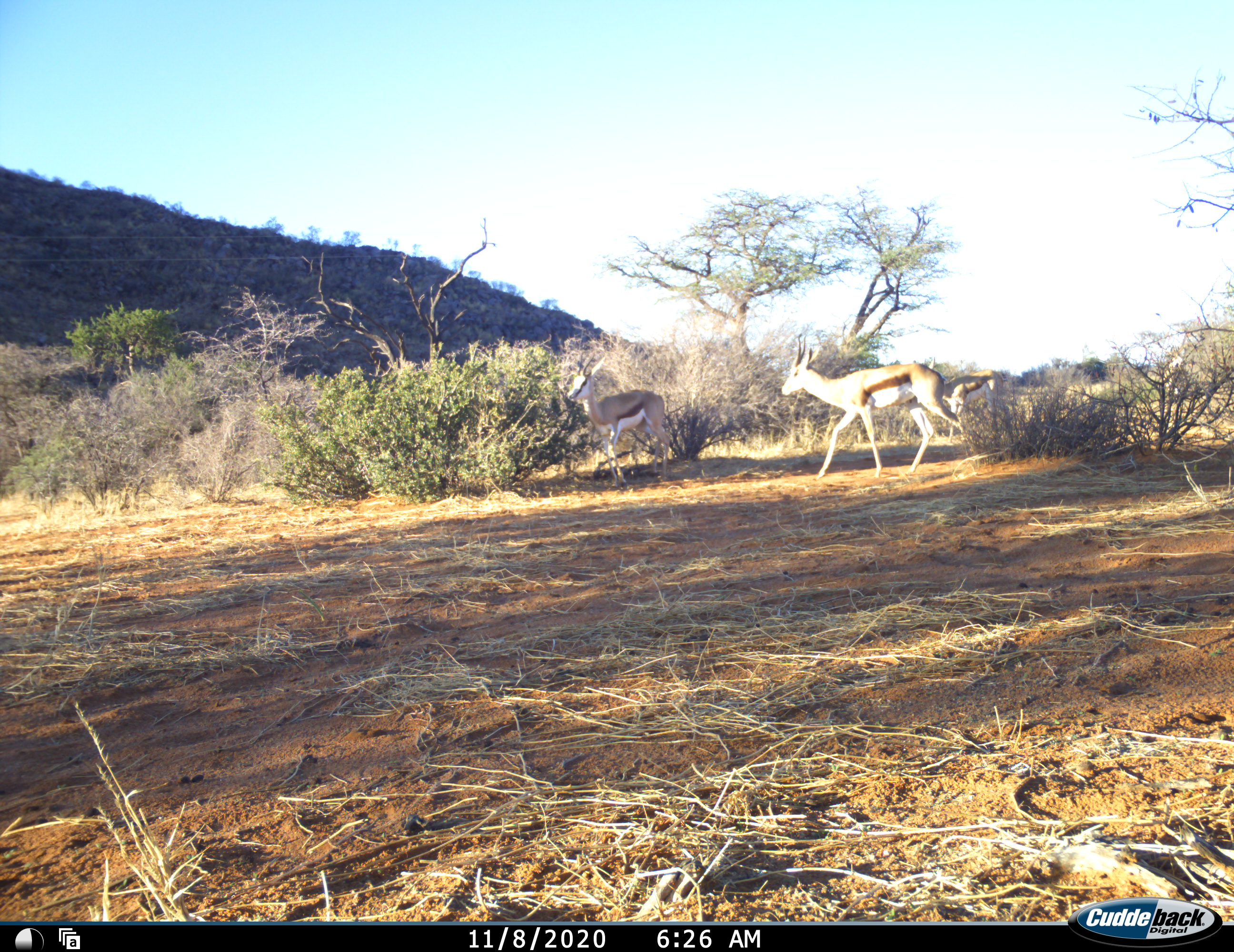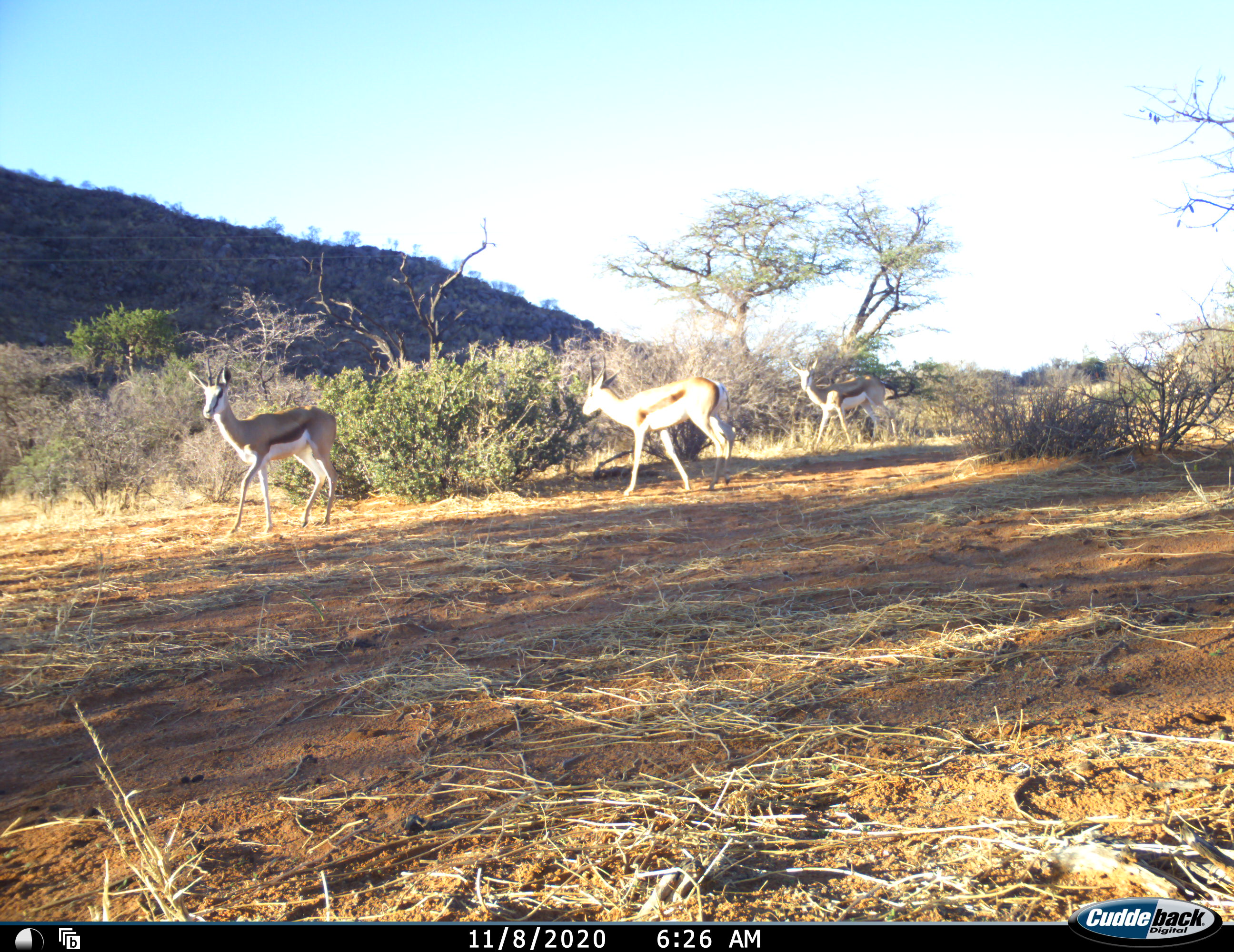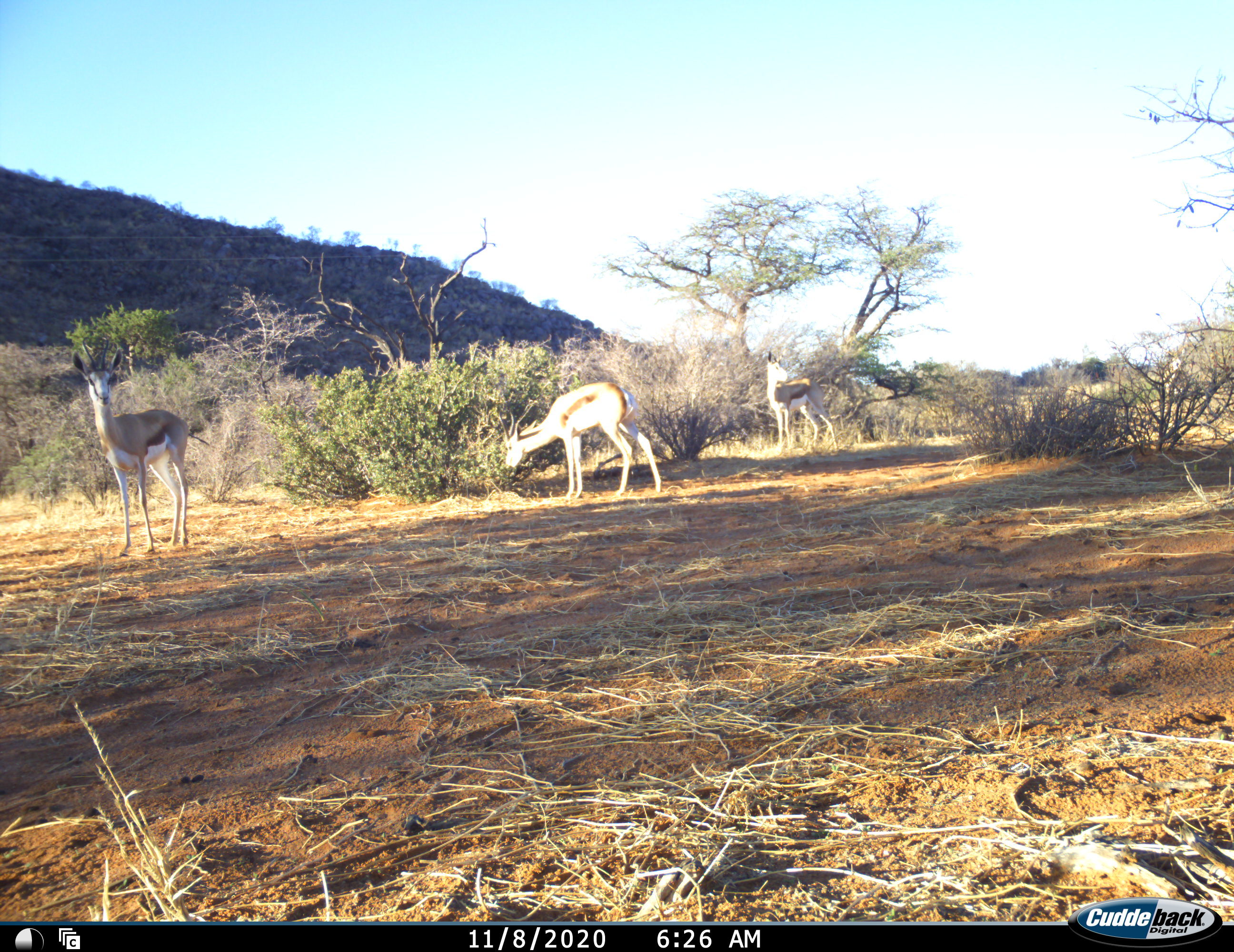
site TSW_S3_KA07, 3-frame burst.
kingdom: Animalia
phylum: Chordata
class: Mammalia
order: Artiodactyla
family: Bovidae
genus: Antidorcas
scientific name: Antidorcas marsupialis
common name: springbok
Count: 3.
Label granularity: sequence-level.